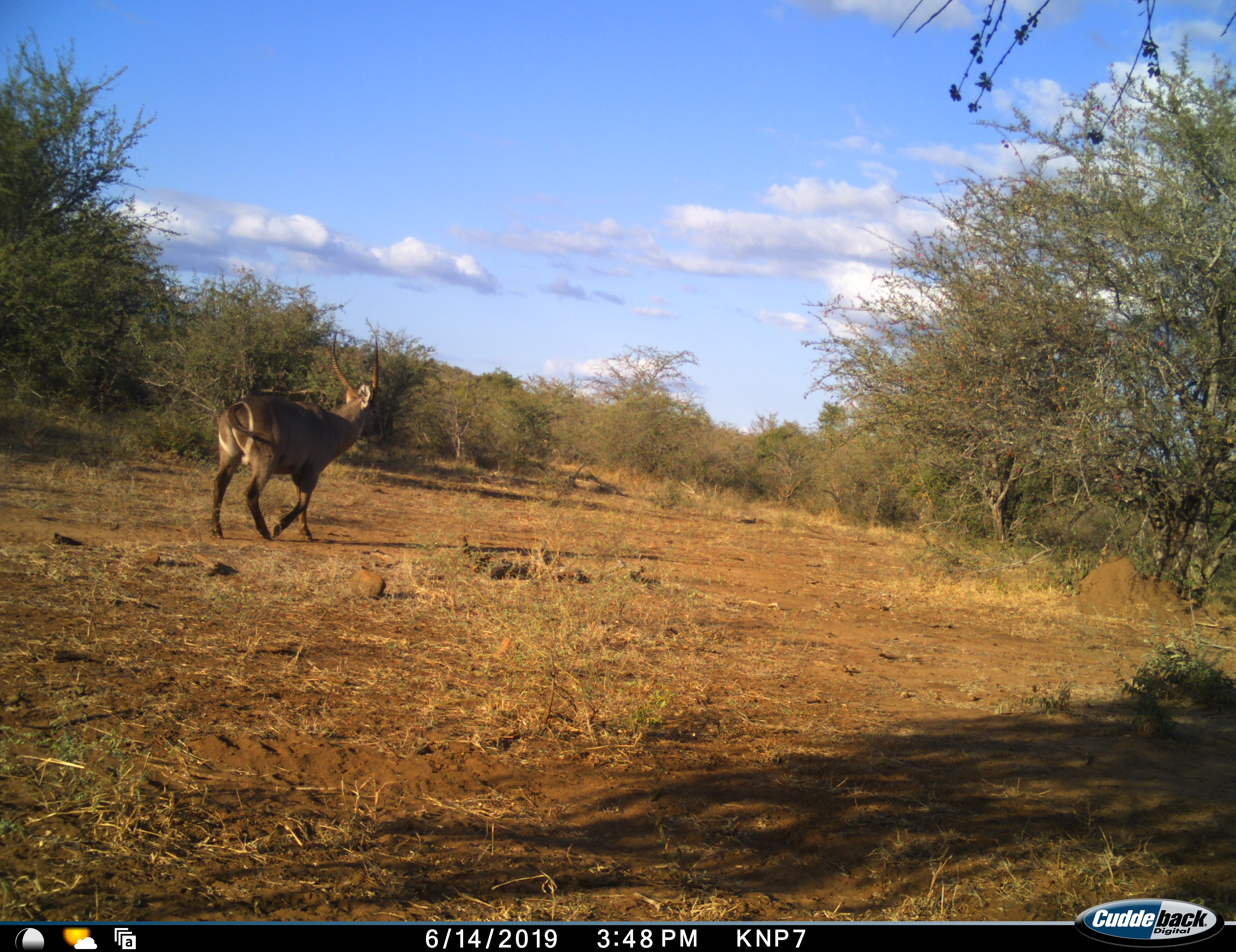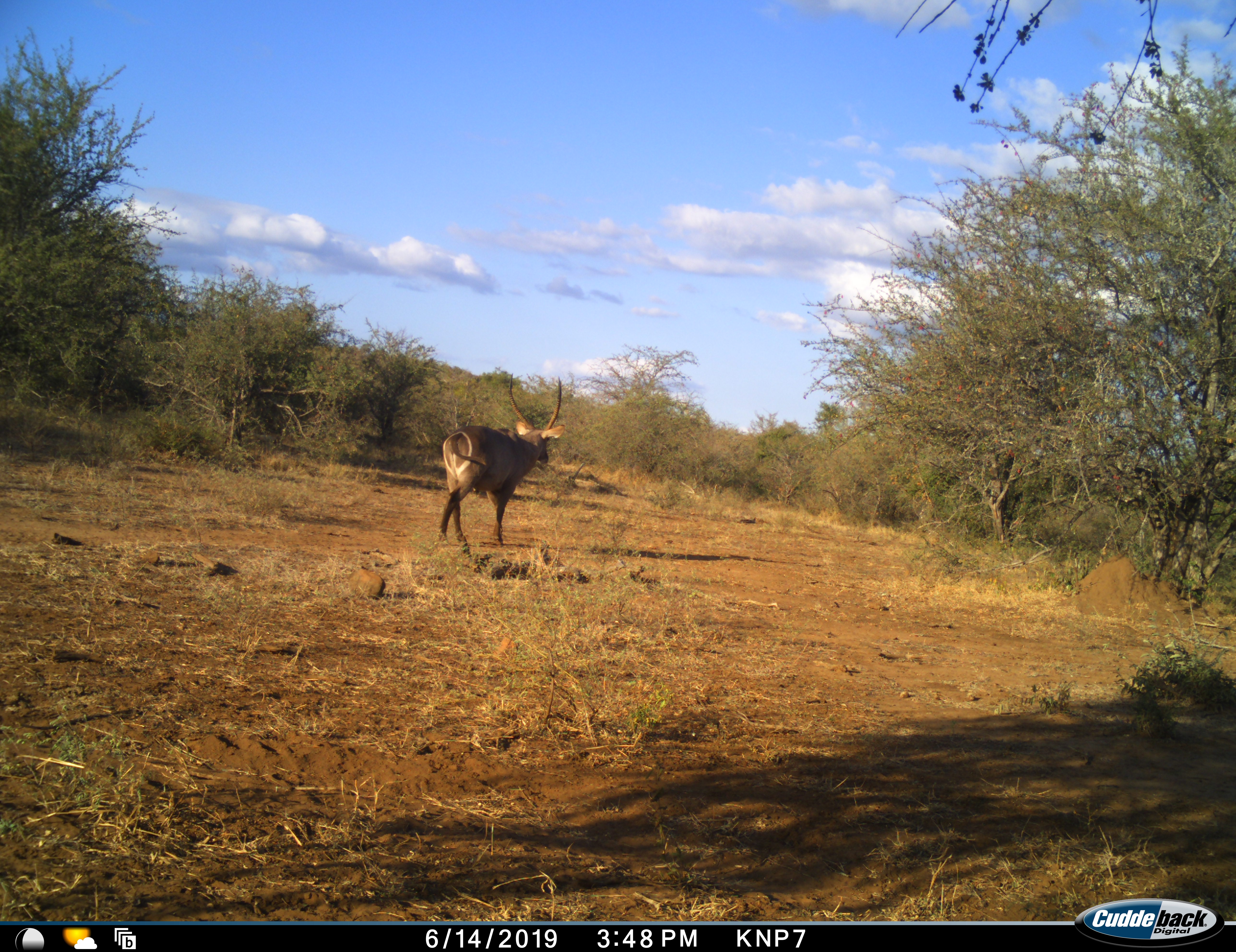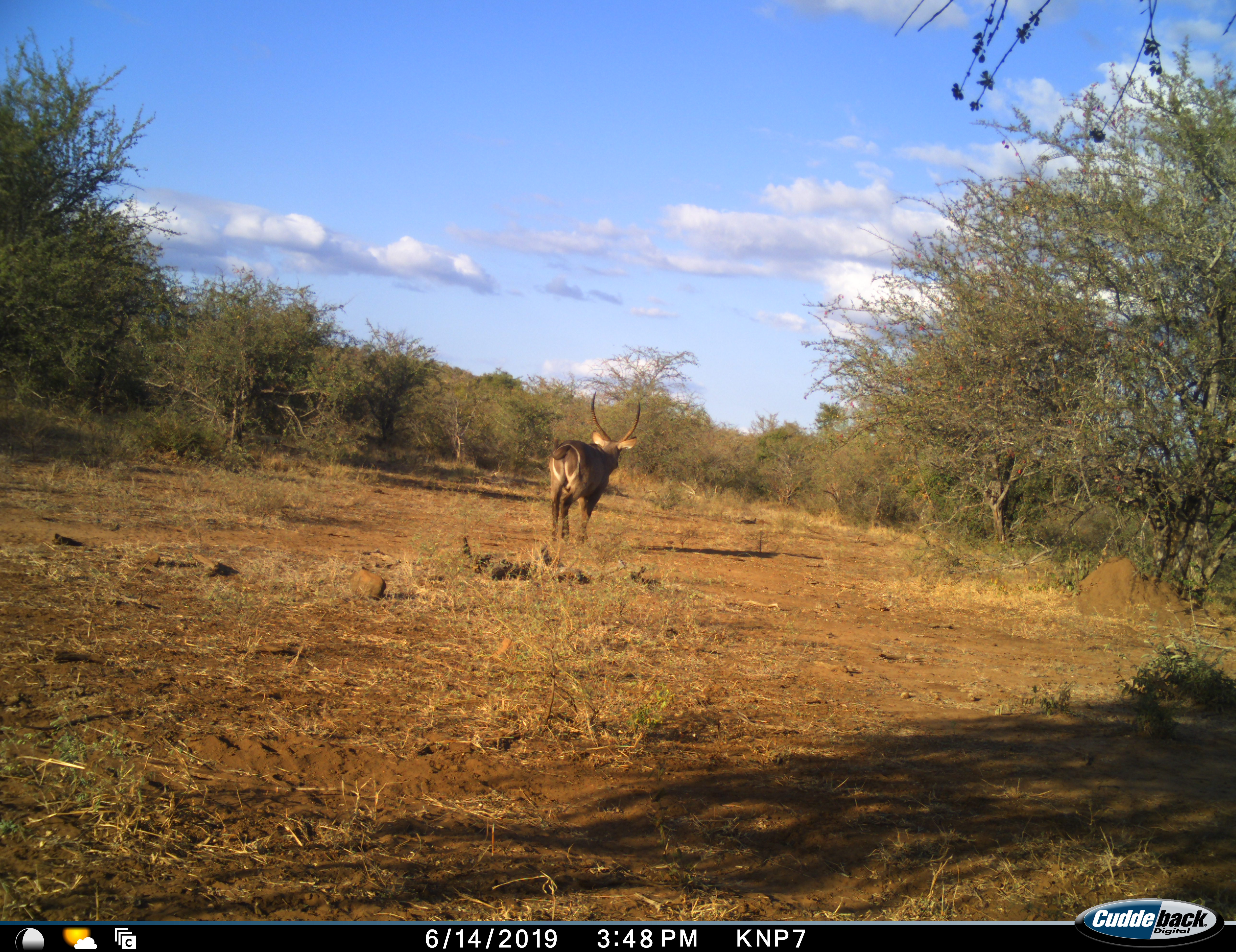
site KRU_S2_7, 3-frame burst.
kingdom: Animalia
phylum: Chordata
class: Mammalia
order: Artiodactyla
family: Bovidae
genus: Kobus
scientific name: Kobus ellipsiprymnus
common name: waterbuck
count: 1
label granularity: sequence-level